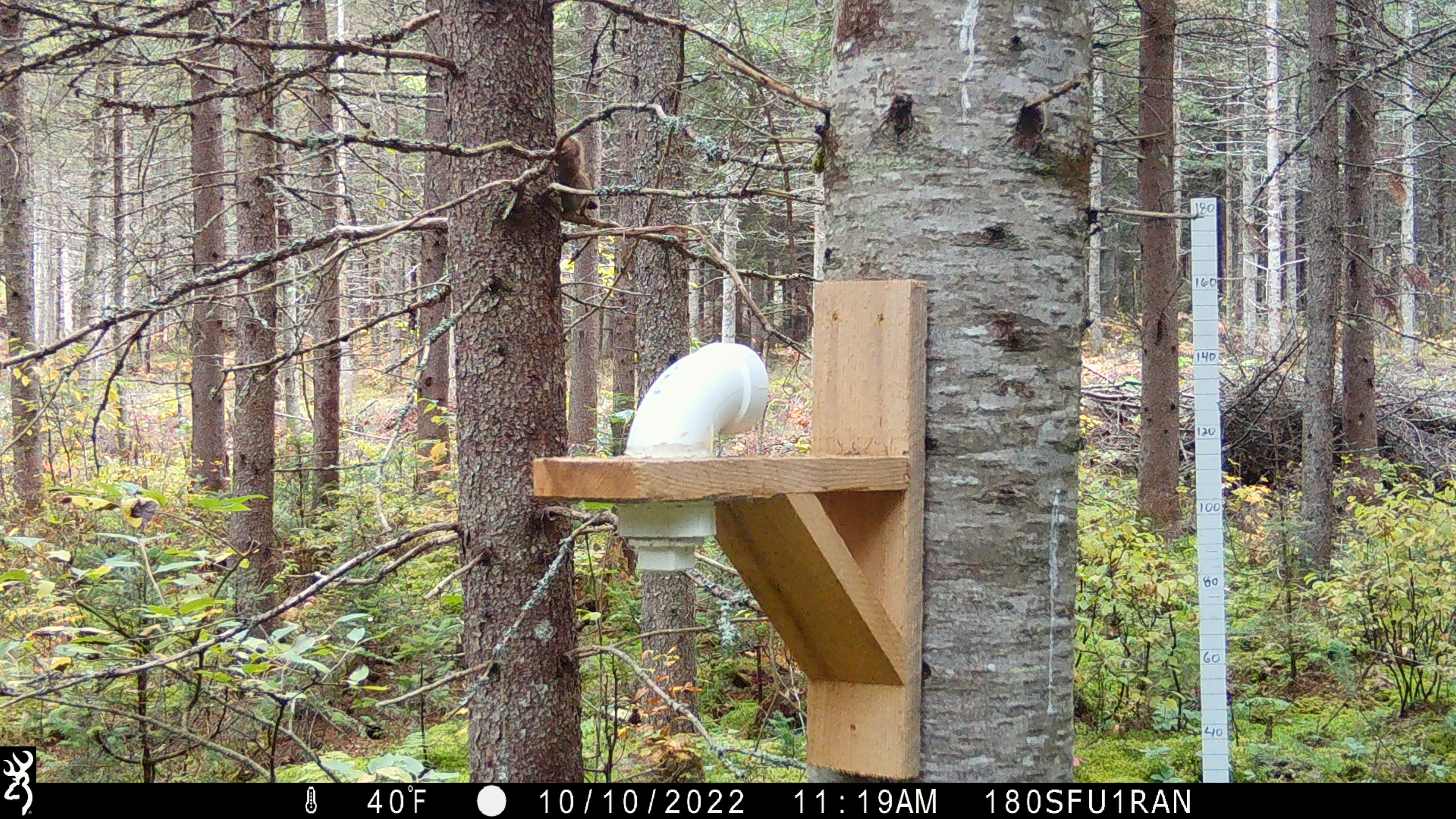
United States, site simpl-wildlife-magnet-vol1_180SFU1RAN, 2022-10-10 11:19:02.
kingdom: Animalia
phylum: Chordata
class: Mammalia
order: Rodentia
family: Sciuridae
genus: Tamiasciurus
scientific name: Tamiasciurus hudsonicus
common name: red squirrel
Red squirrel (Tamiasciurus hudsonicus).